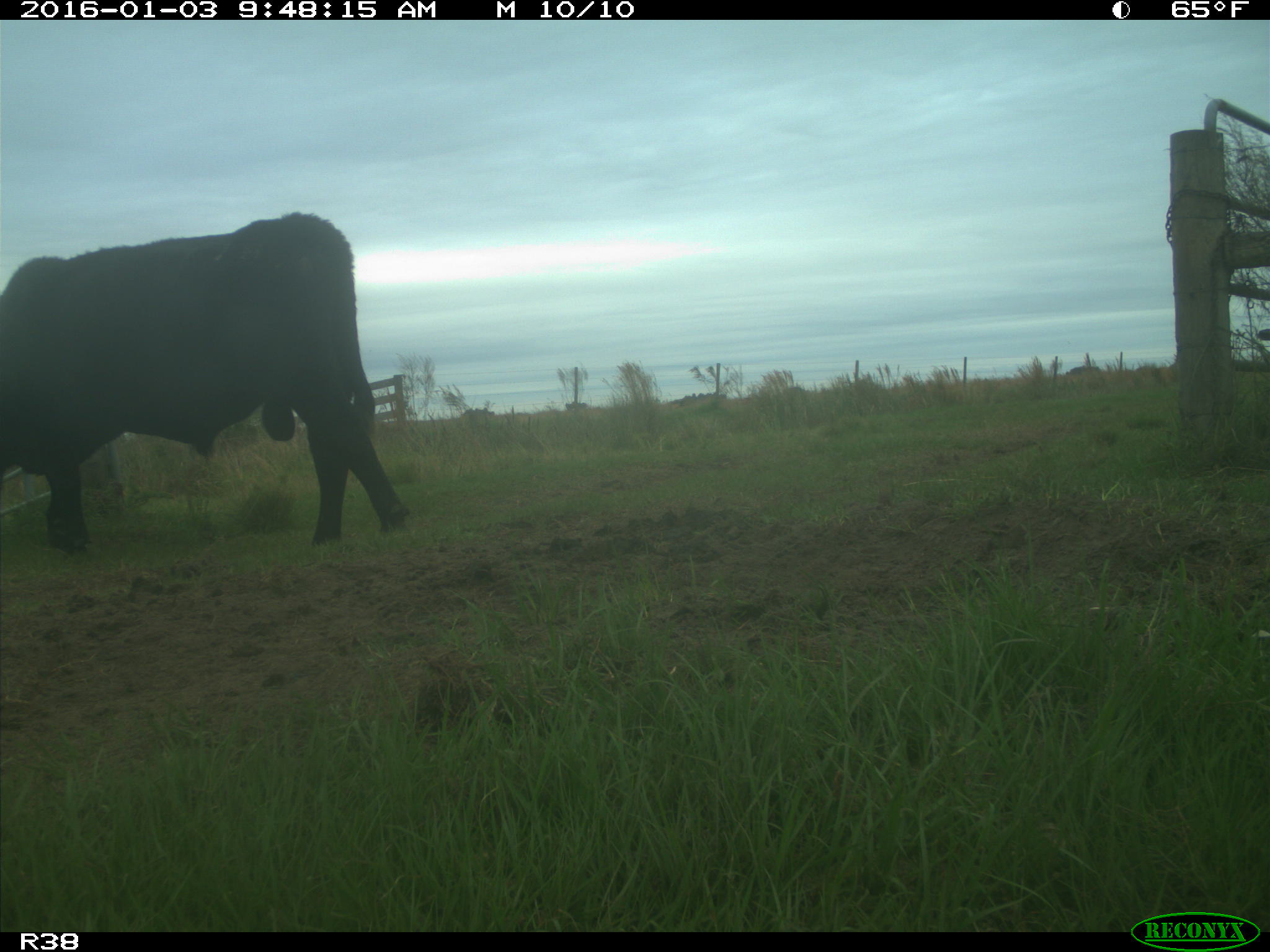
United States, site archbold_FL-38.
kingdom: Animalia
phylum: Chordata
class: Mammalia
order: Artiodactyla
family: Bovidae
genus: Bos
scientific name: Bos taurus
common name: domestic cow